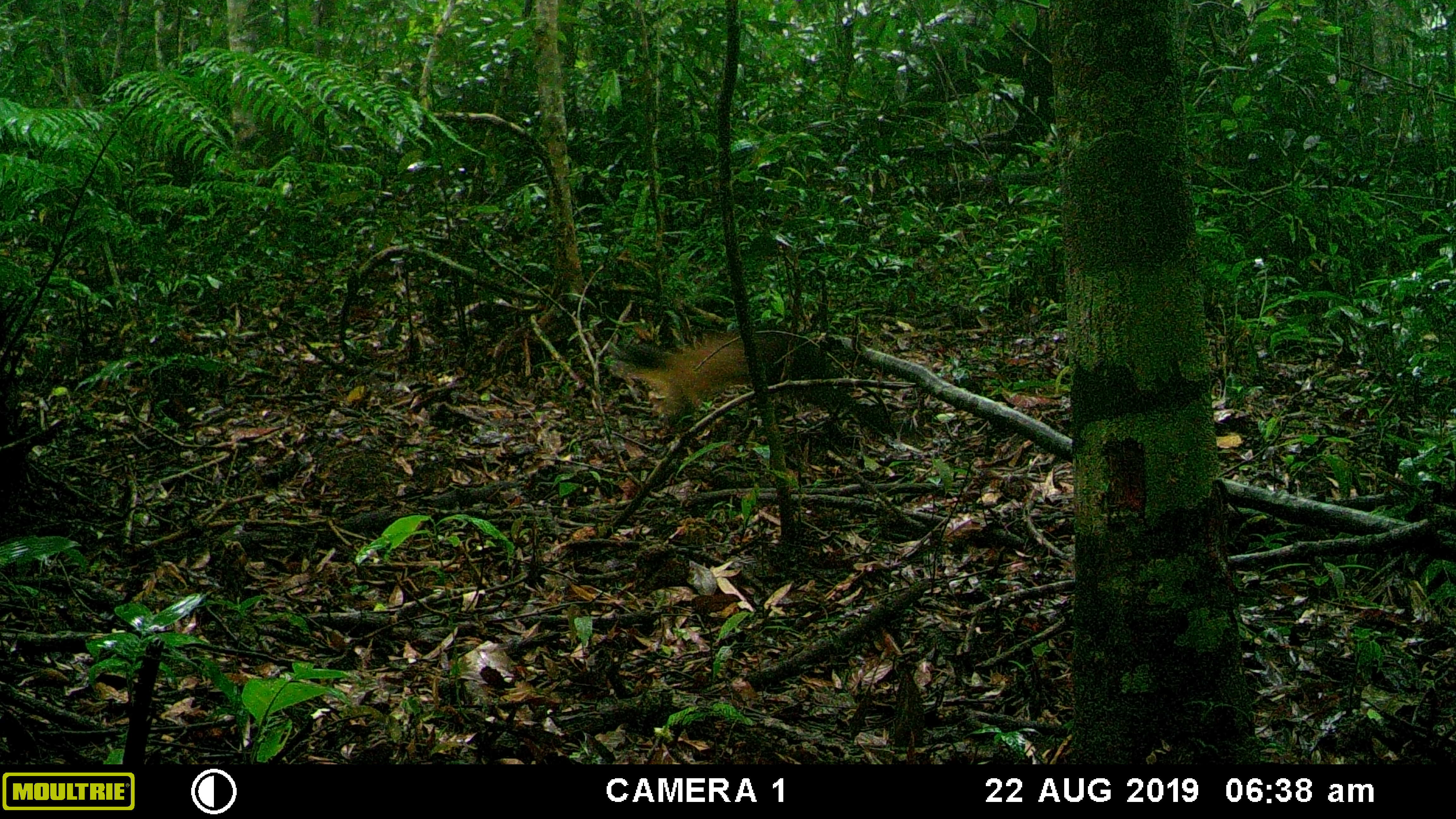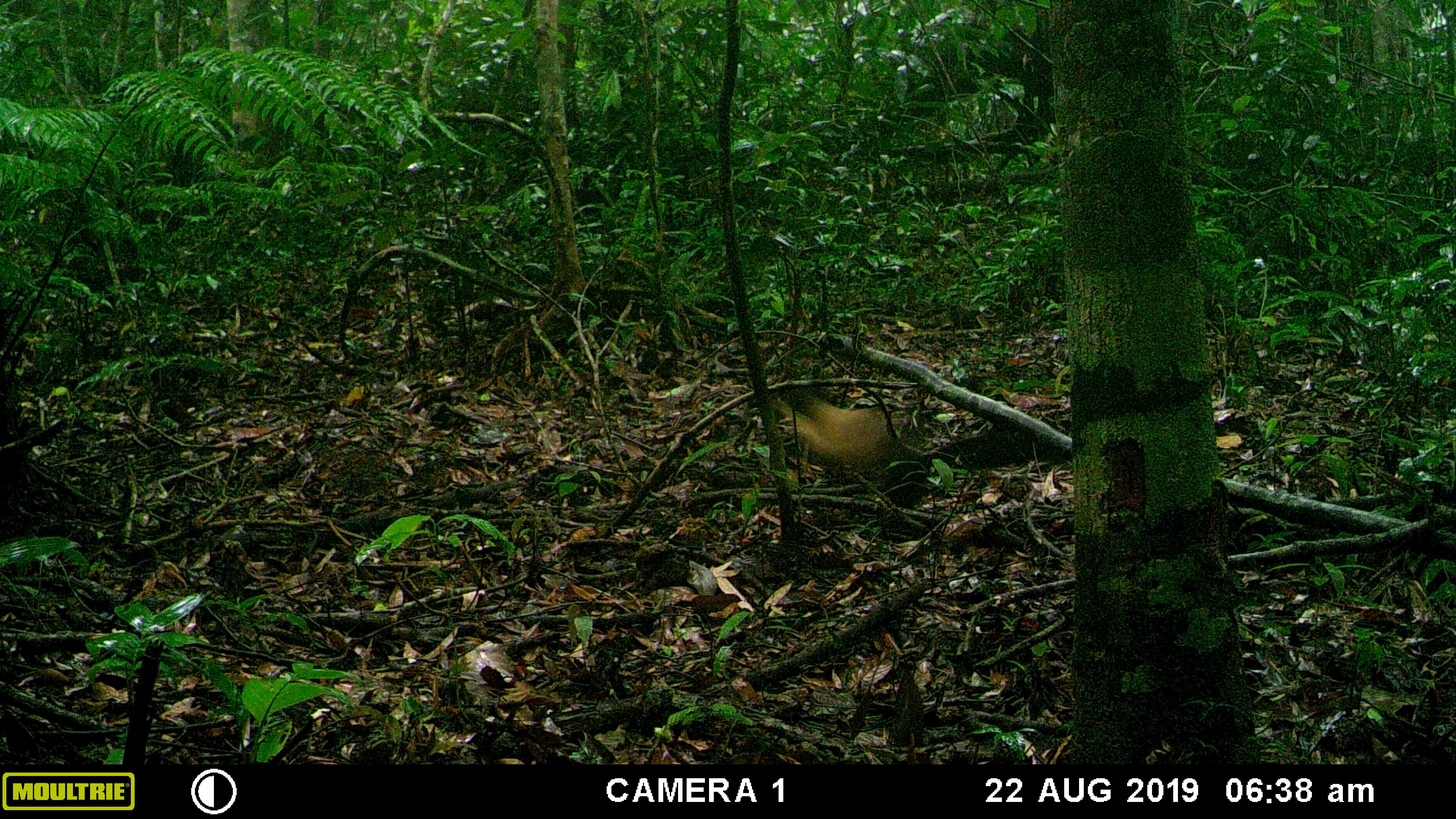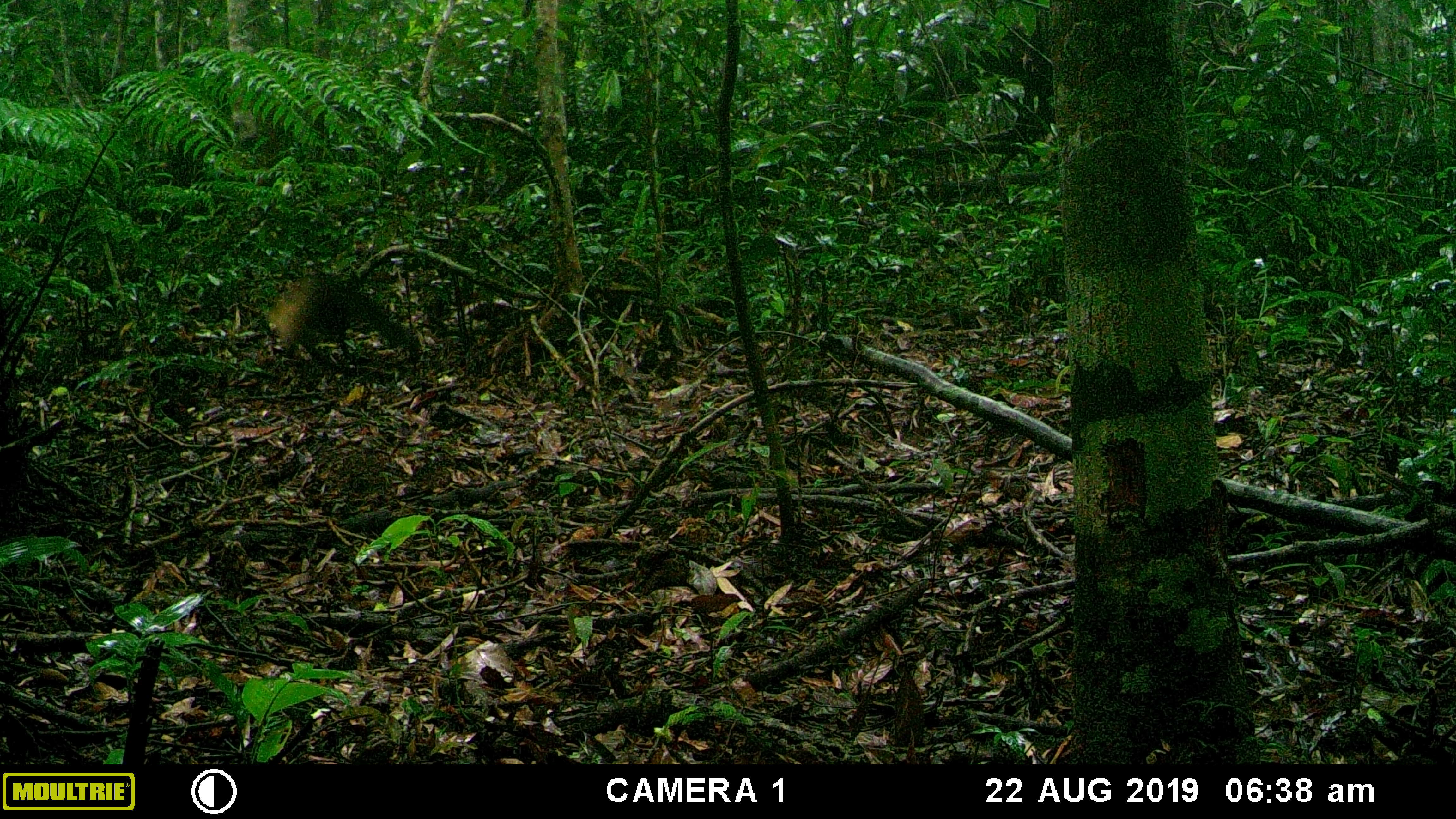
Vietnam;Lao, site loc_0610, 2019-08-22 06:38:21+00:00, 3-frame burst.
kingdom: Animalia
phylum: Chordata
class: Mammalia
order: Carnivora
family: Mustelidae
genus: Martes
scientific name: Martes flavigula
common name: yellow-throated marten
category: yellow throated marten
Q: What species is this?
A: Yellow throated marten (yellow-throated marten) (Martes flavigula).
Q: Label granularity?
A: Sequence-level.